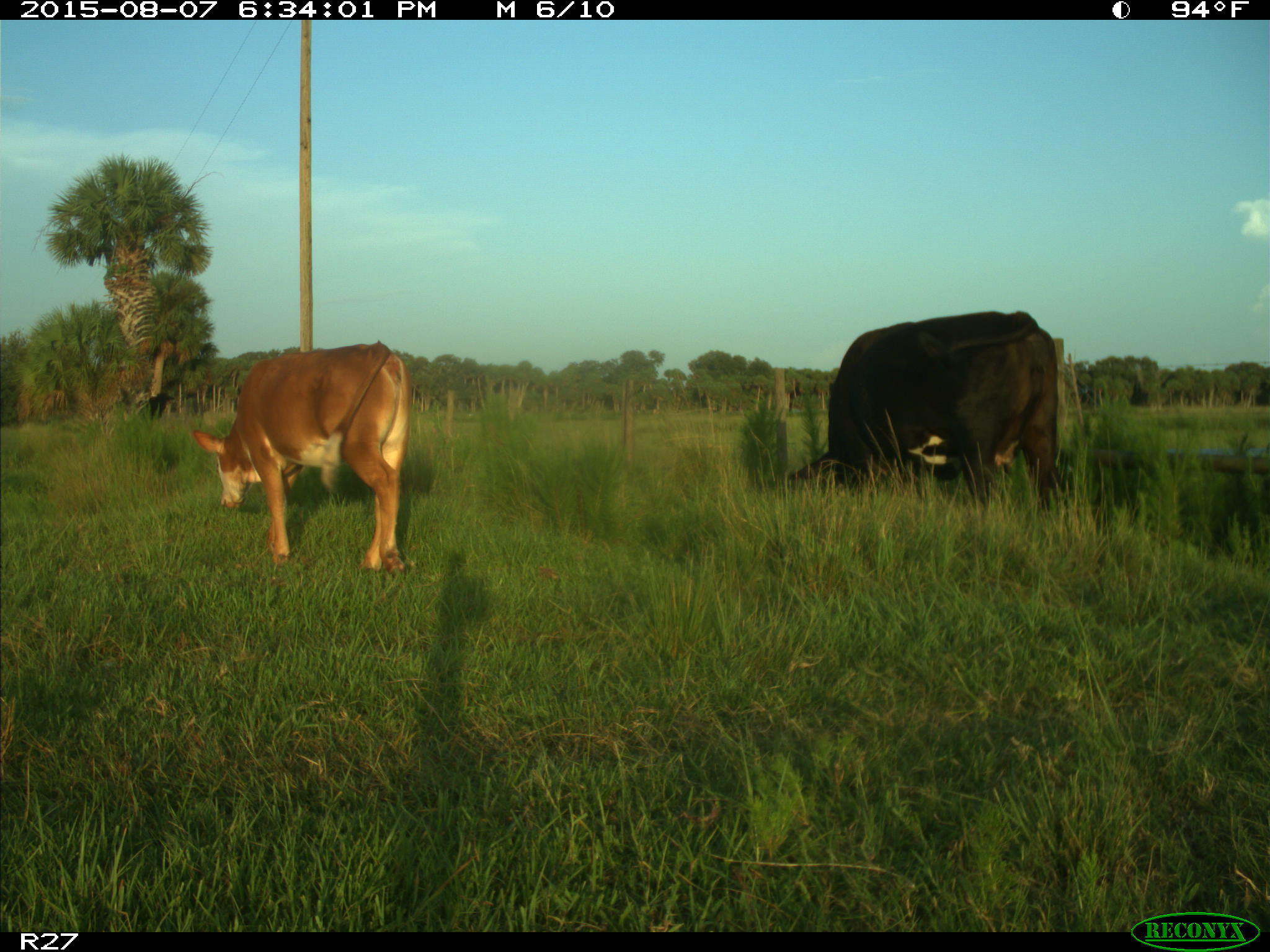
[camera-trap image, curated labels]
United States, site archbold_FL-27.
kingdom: Animalia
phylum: Chordata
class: Mammalia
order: Artiodactyla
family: Bovidae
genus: Bos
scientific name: Bos taurus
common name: domestic cow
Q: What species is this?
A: Bos taurus (domestic cow).